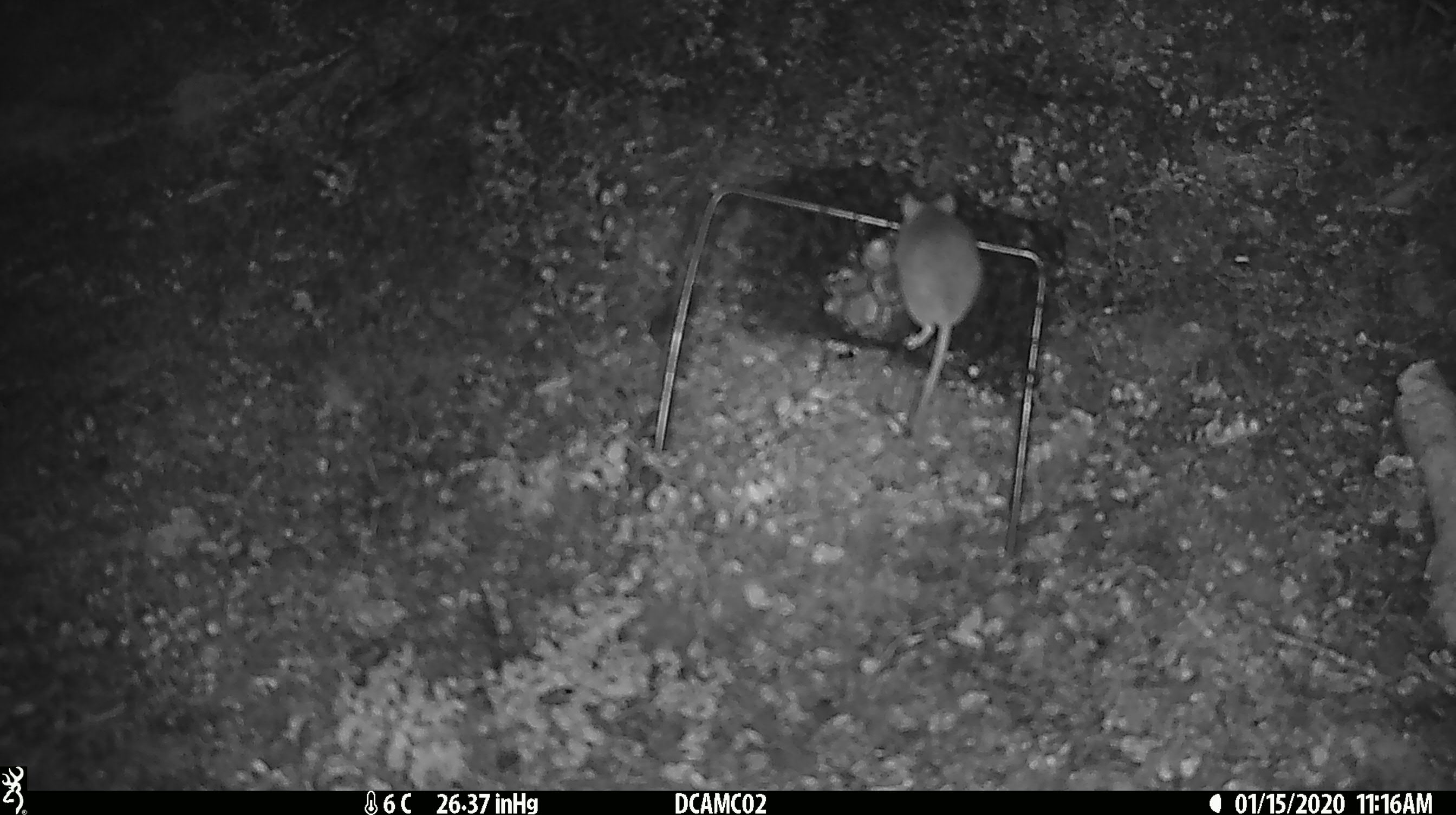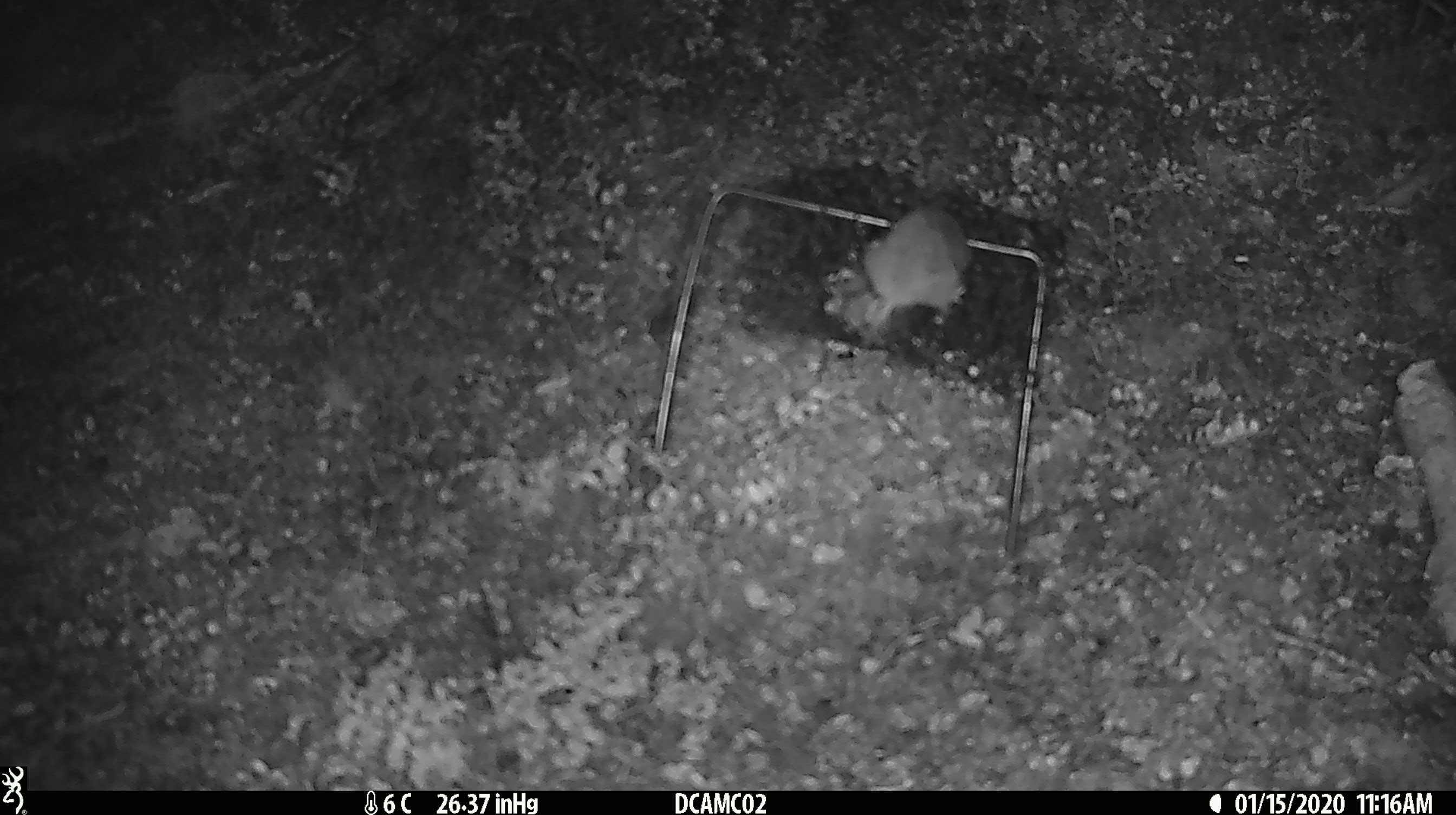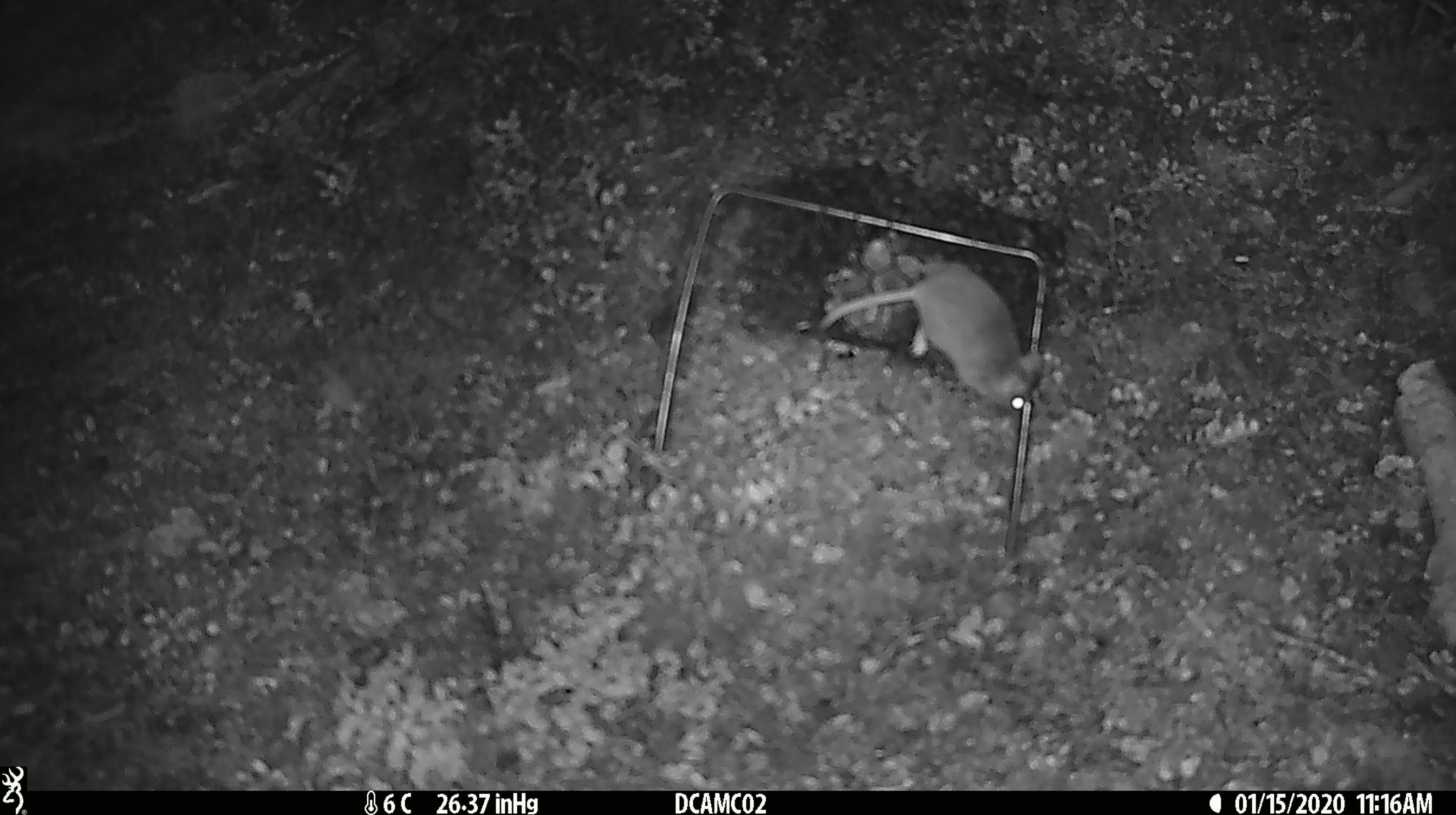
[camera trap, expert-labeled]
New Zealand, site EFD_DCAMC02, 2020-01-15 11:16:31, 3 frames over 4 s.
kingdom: Animalia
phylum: Chordata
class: Mammalia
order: Rodentia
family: Muridae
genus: Mus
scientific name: Mus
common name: mouse